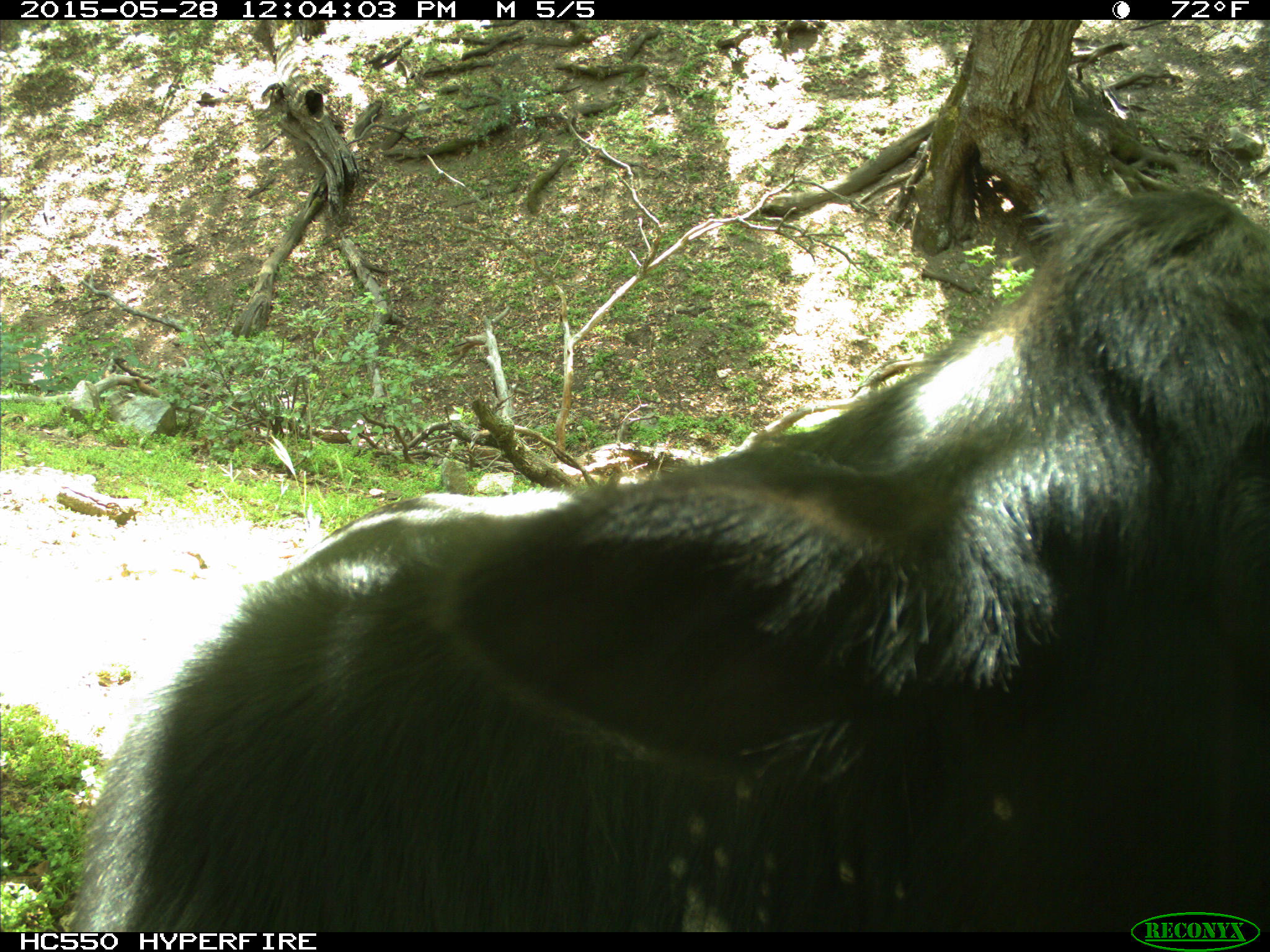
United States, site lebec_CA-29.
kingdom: Animalia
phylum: Chordata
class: Mammalia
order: Artiodactyla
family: Bovidae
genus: Bos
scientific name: Bos taurus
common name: domestic cow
Bos taurus (domestic cow).